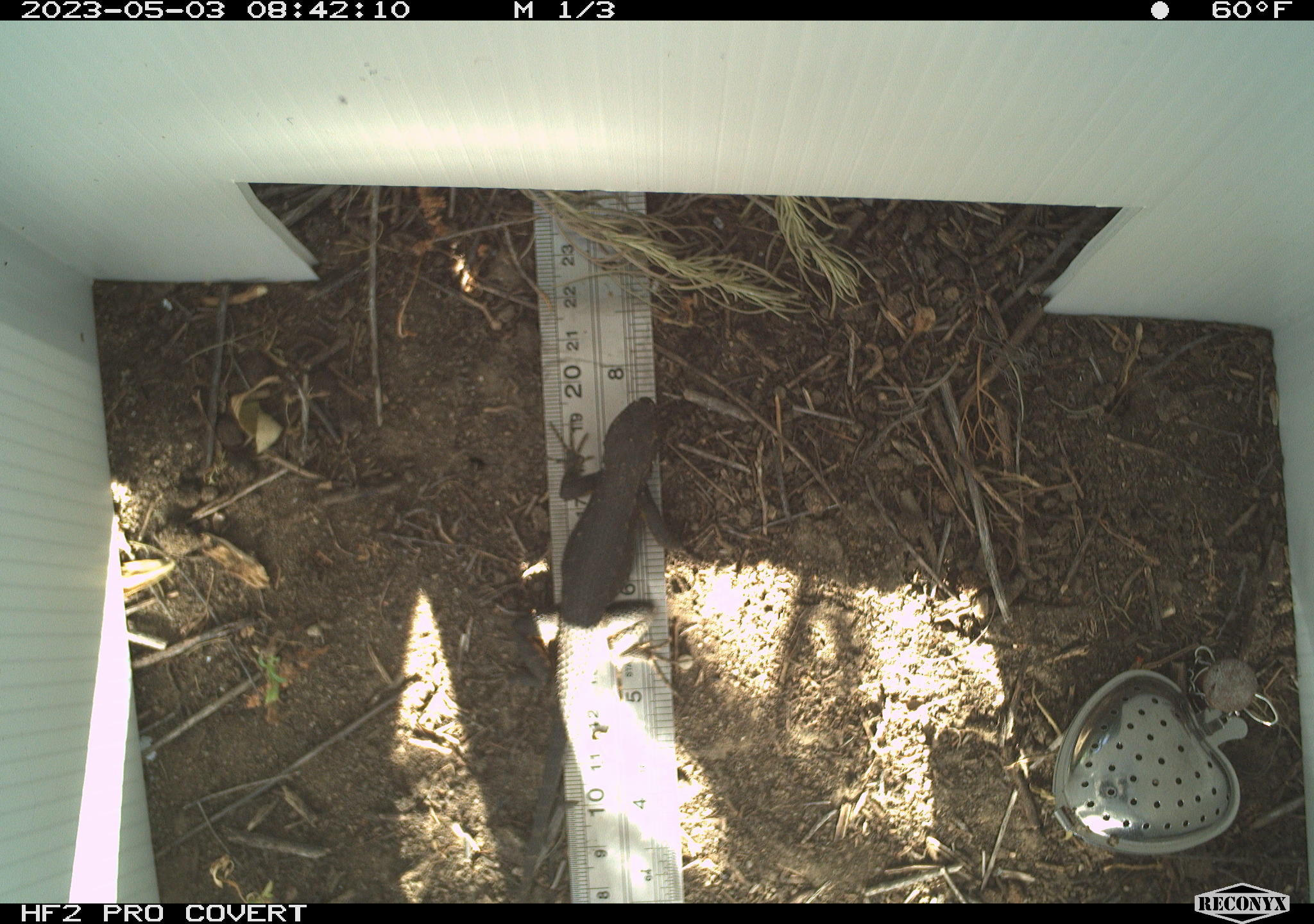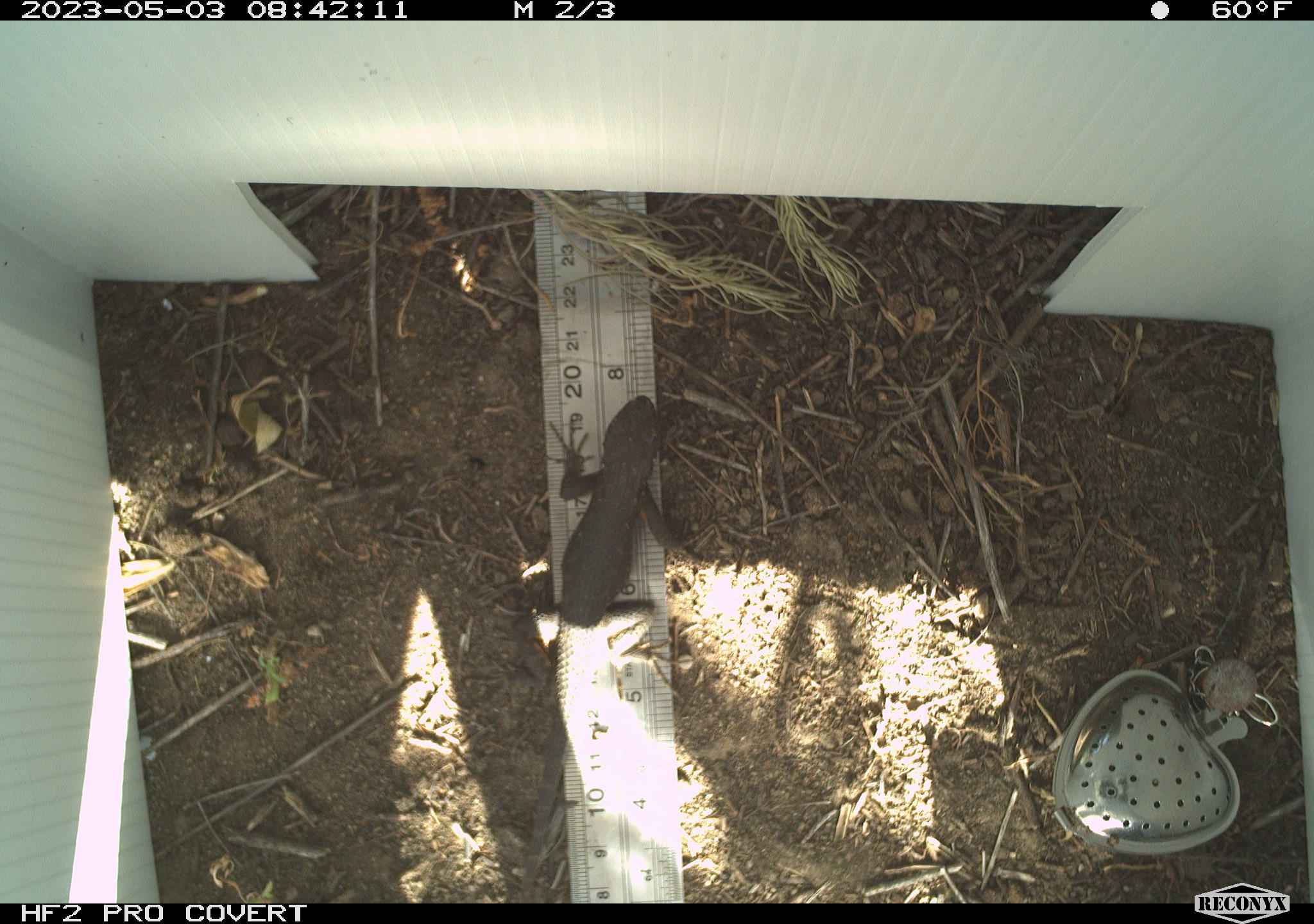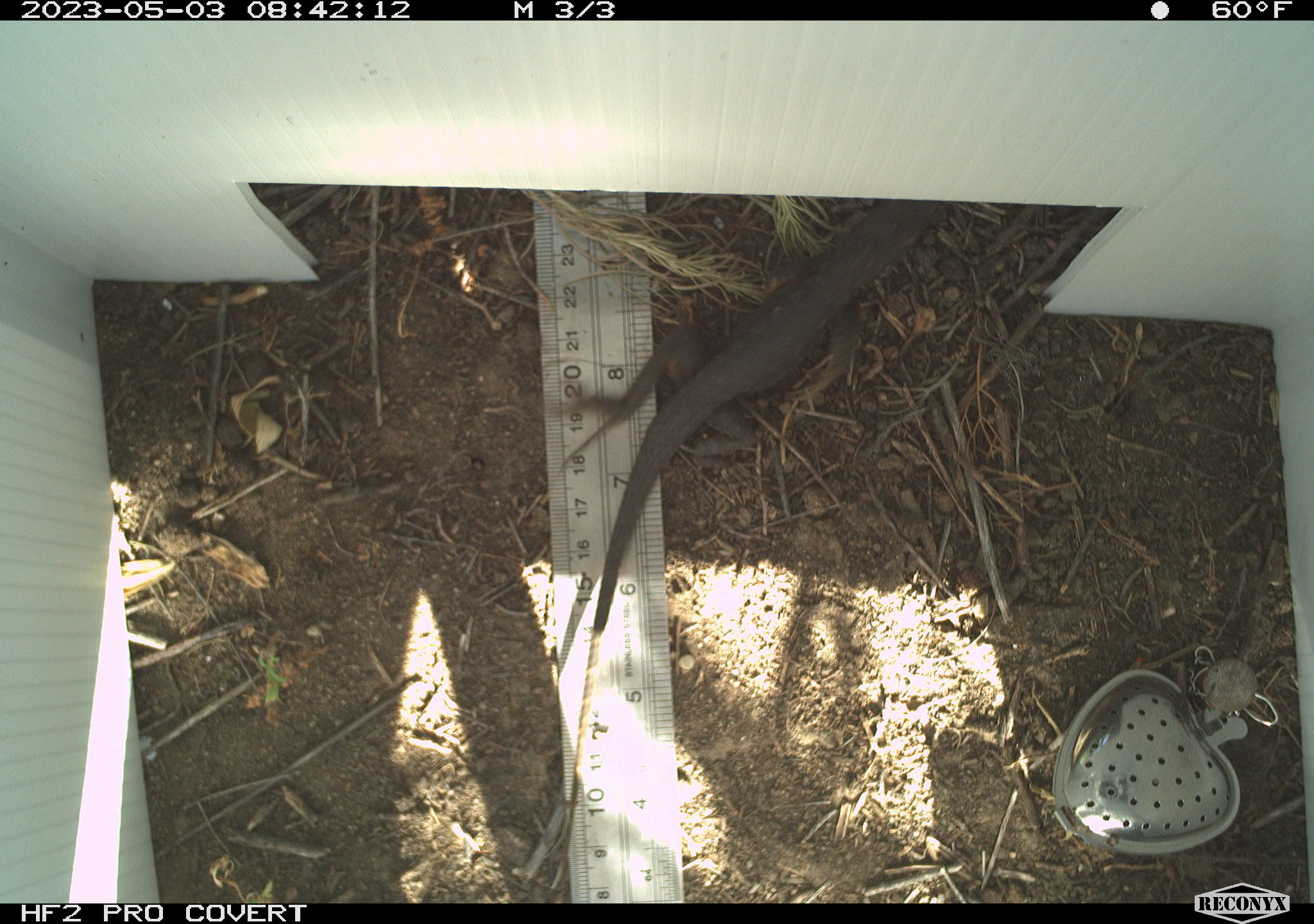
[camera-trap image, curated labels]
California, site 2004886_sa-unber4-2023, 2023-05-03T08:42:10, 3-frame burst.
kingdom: Animalia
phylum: Chordata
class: Reptilia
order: Squamata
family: Phrynosomatidae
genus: Sceloporus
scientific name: Sceloporus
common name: spiny lizards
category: sceloporus species